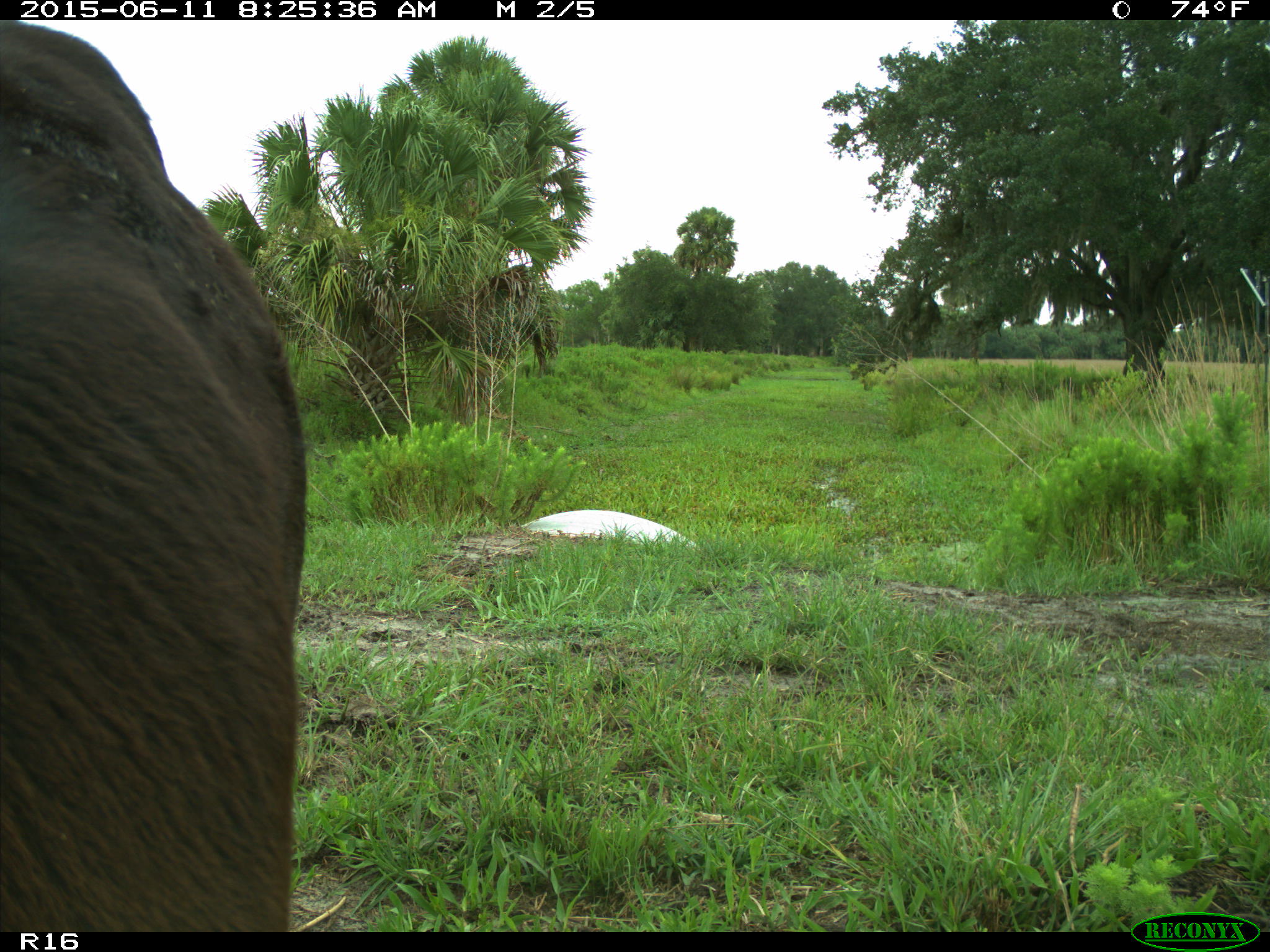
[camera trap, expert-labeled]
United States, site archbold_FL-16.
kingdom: Animalia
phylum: Chordata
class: Mammalia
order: Artiodactyla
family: Bovidae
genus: Bos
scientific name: Bos taurus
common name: domestic cow